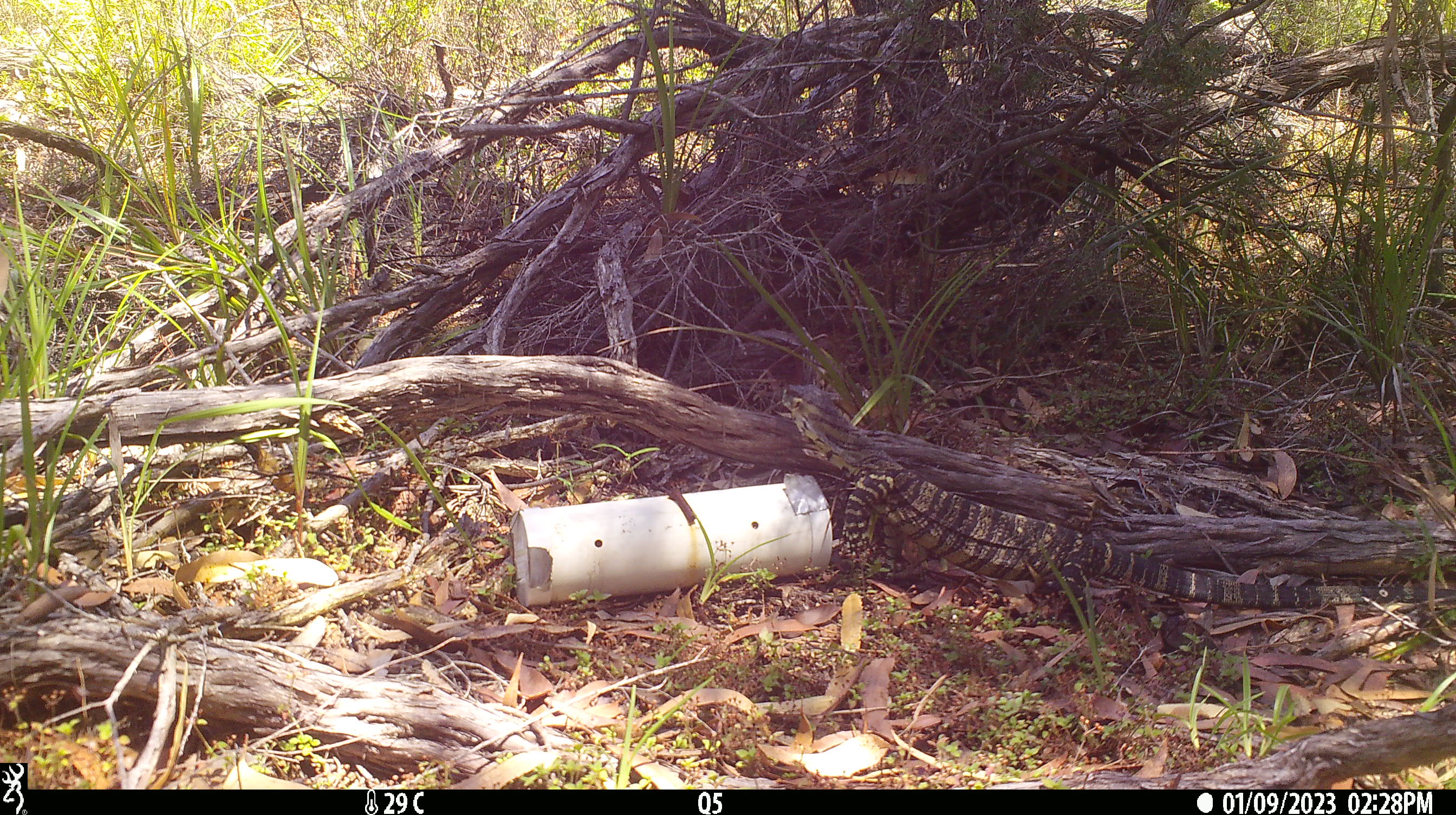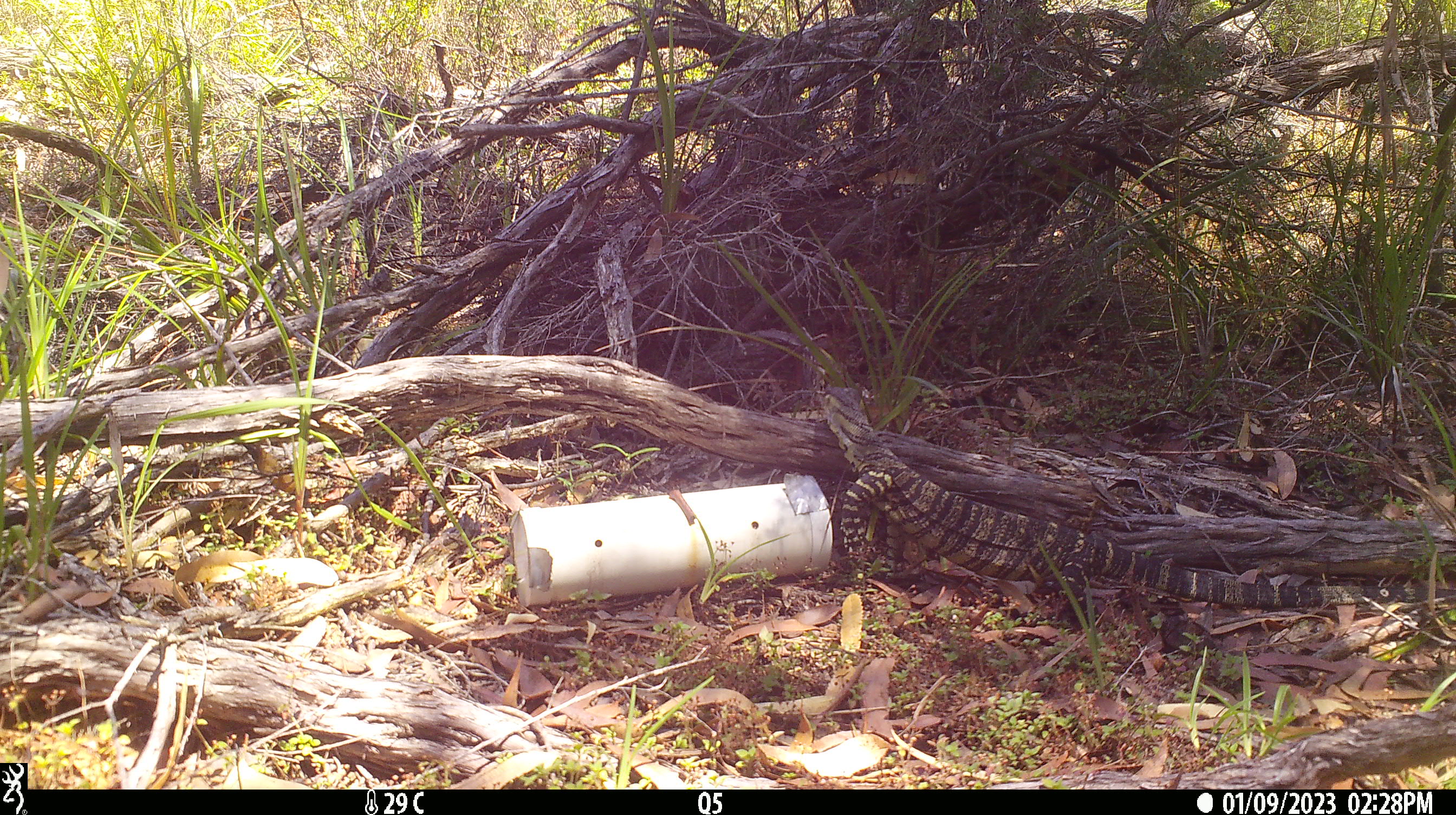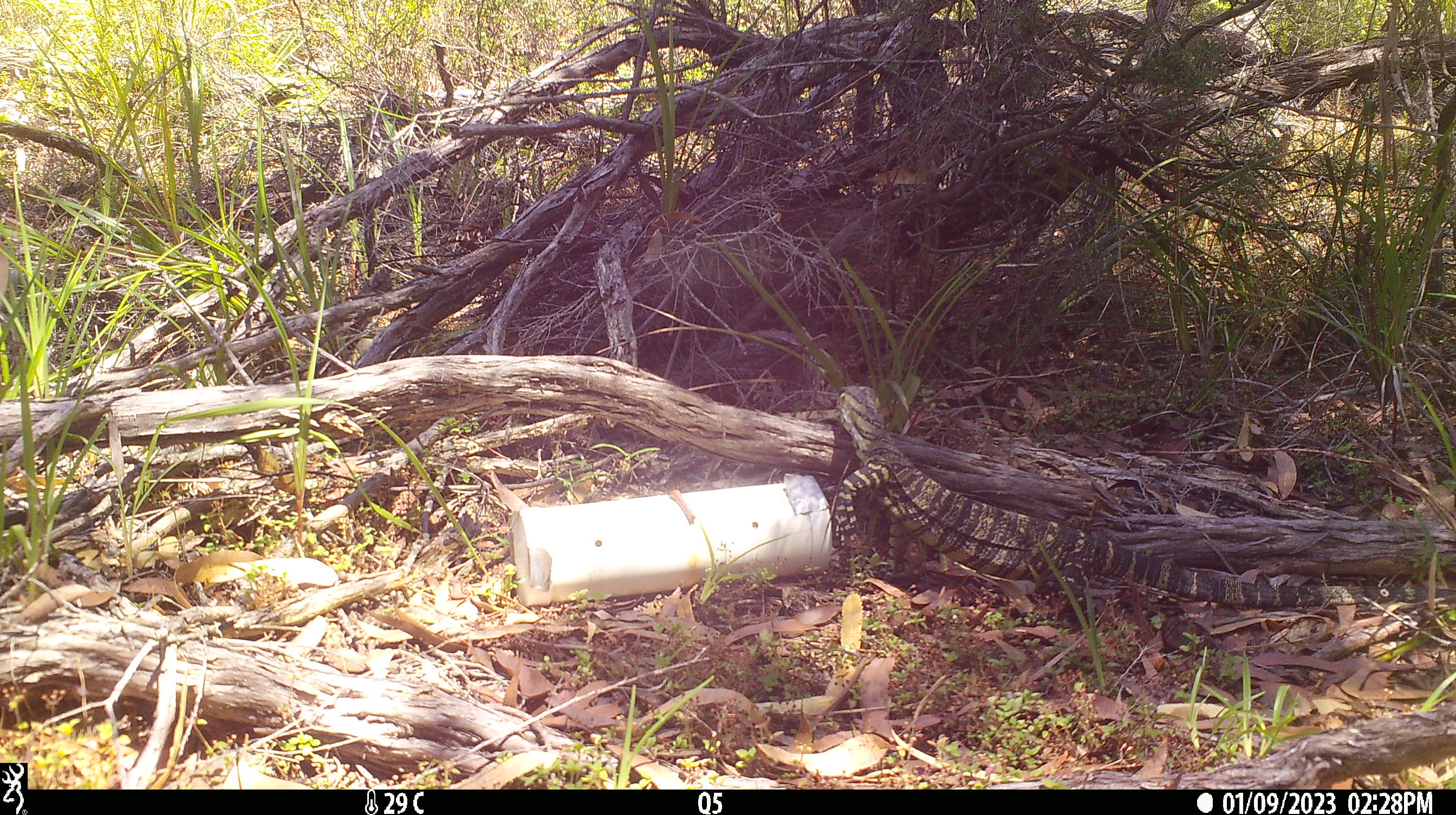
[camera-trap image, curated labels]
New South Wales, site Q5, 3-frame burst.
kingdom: Animalia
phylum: Chordata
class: Reptilia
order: Squamata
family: Varanidae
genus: Varanus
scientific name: Varanus varius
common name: lace monitor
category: goanna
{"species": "goanna (lace monitor) (Varanus varius)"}